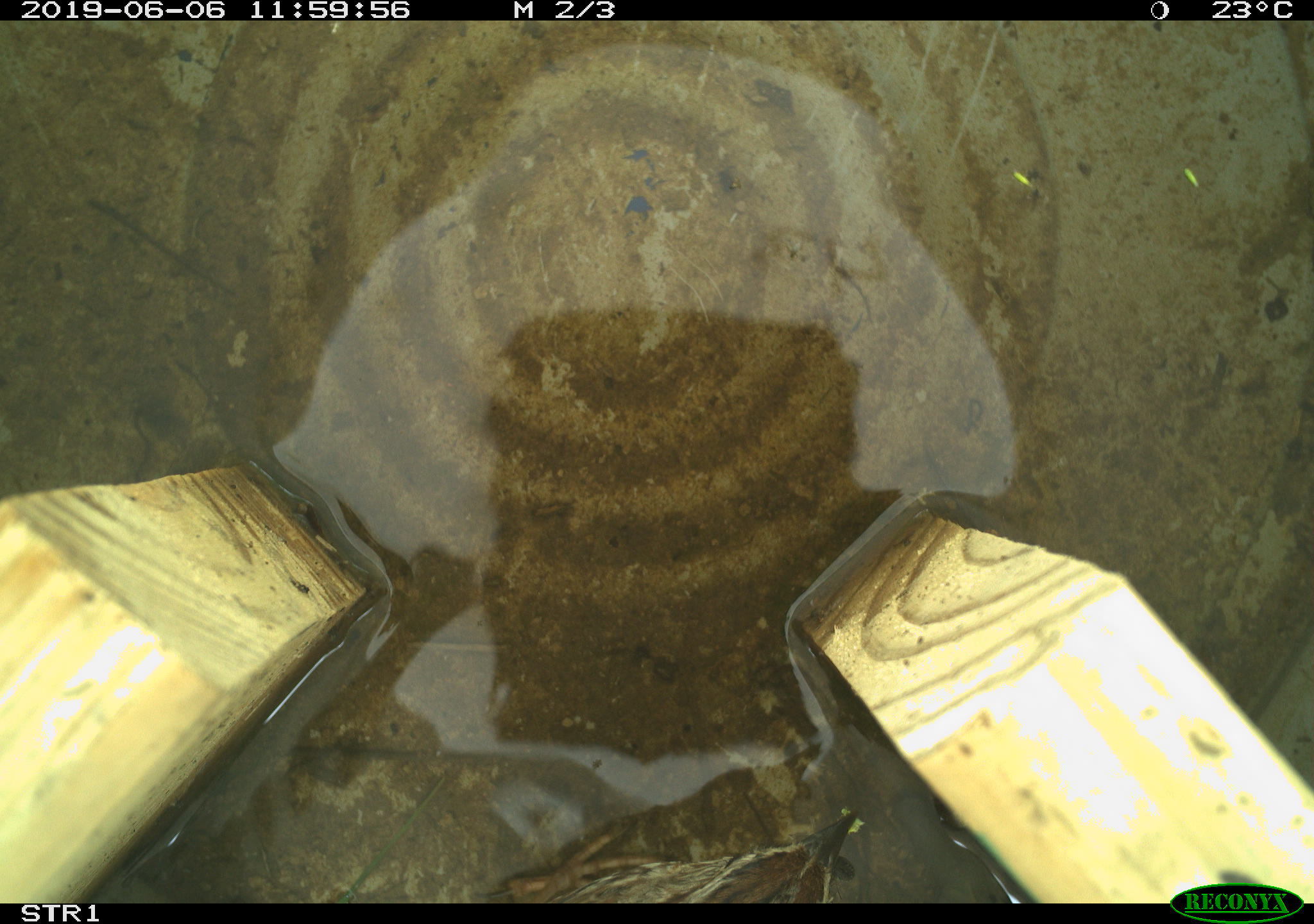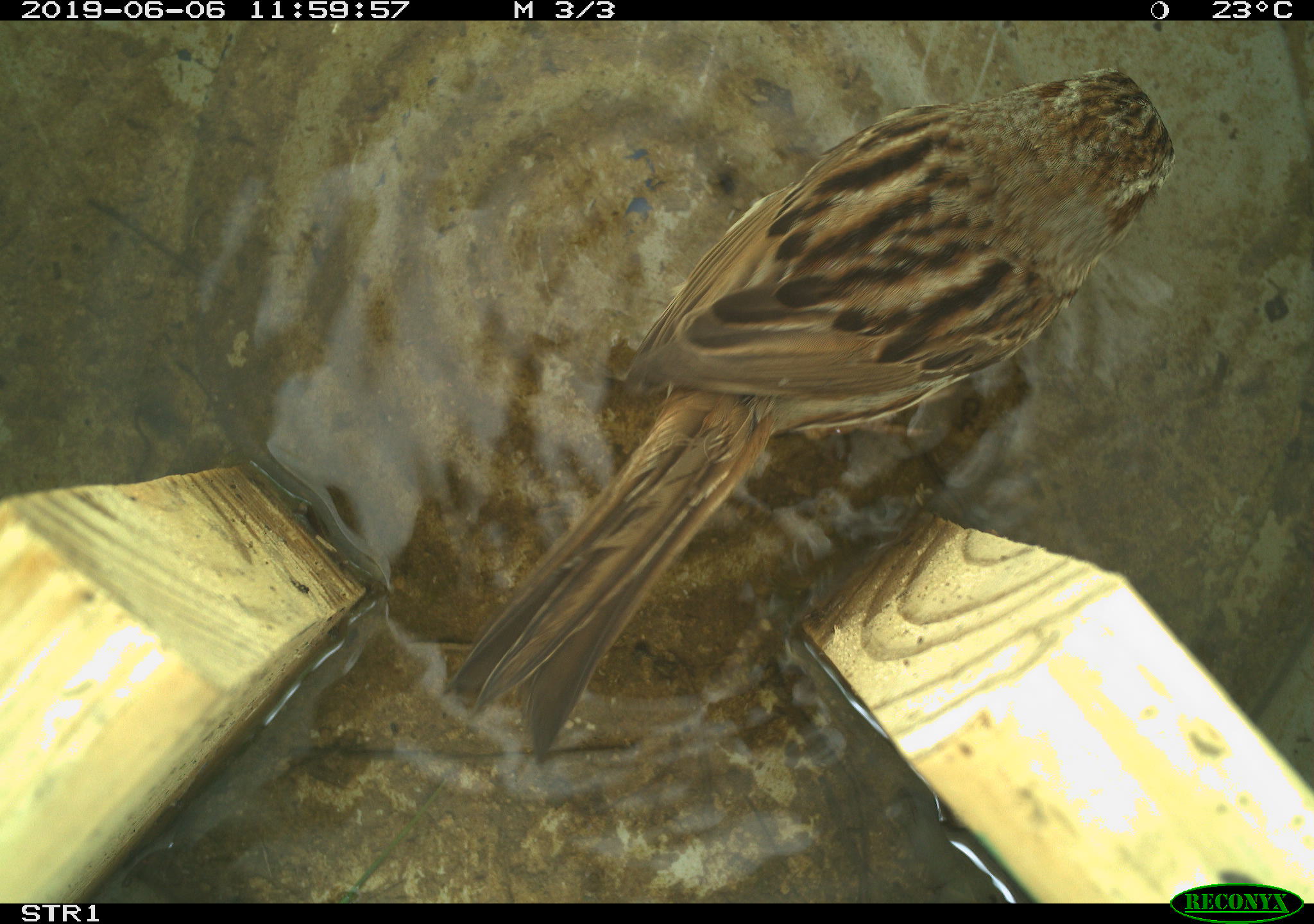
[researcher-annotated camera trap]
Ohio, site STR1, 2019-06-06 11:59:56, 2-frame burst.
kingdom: Animalia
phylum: Chordata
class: Aves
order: Passeriformes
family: Passerellidae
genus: Melospiza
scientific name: Melospiza melodia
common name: song sparrow